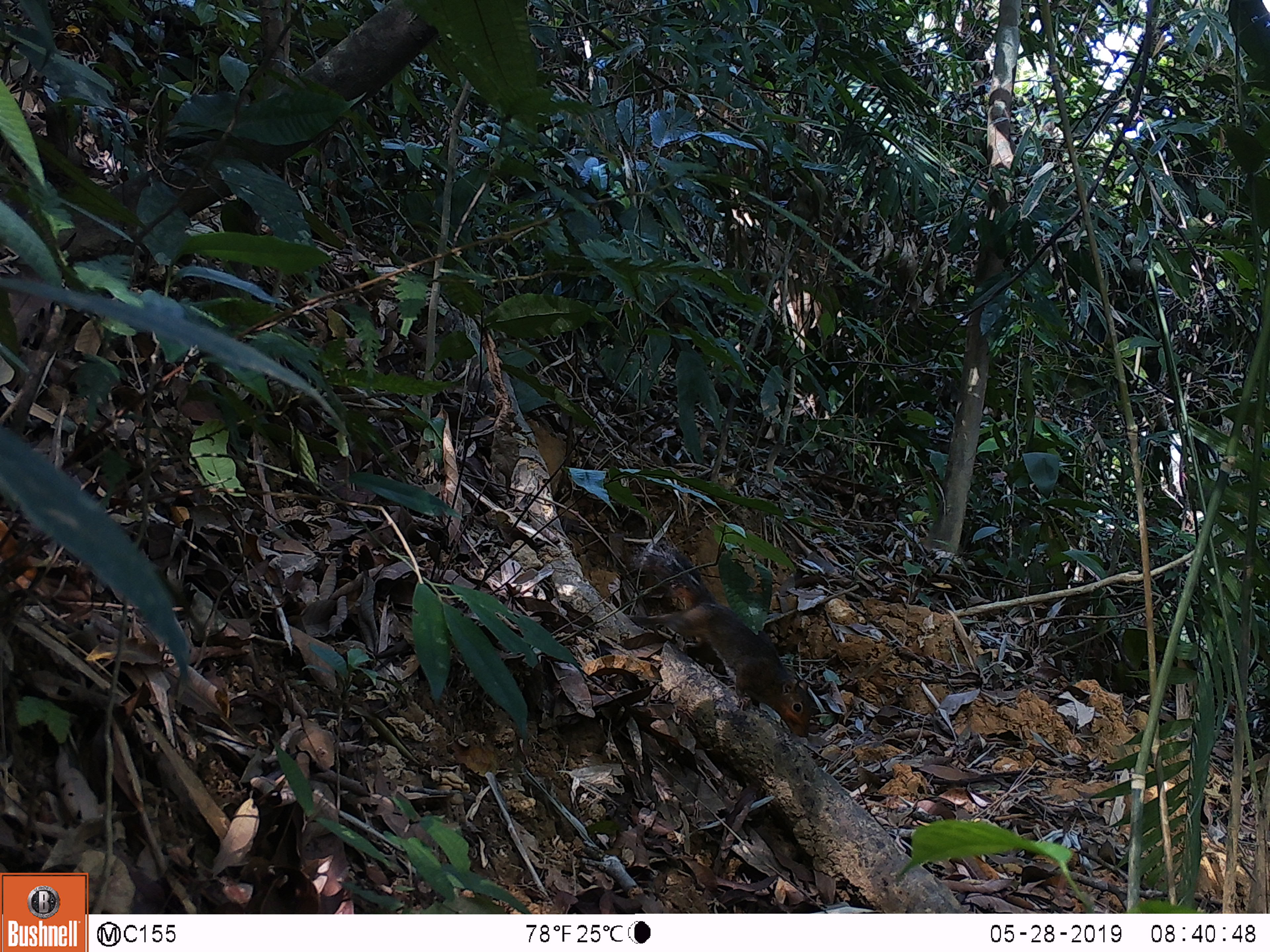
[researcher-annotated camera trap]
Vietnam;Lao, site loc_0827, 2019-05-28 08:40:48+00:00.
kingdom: Animalia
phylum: Chordata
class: Mammalia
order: Rodentia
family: Sciuridae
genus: Dremomys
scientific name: Dremomys rufigenis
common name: red-cheeked squirrel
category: red cheeked squirrel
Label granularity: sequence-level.